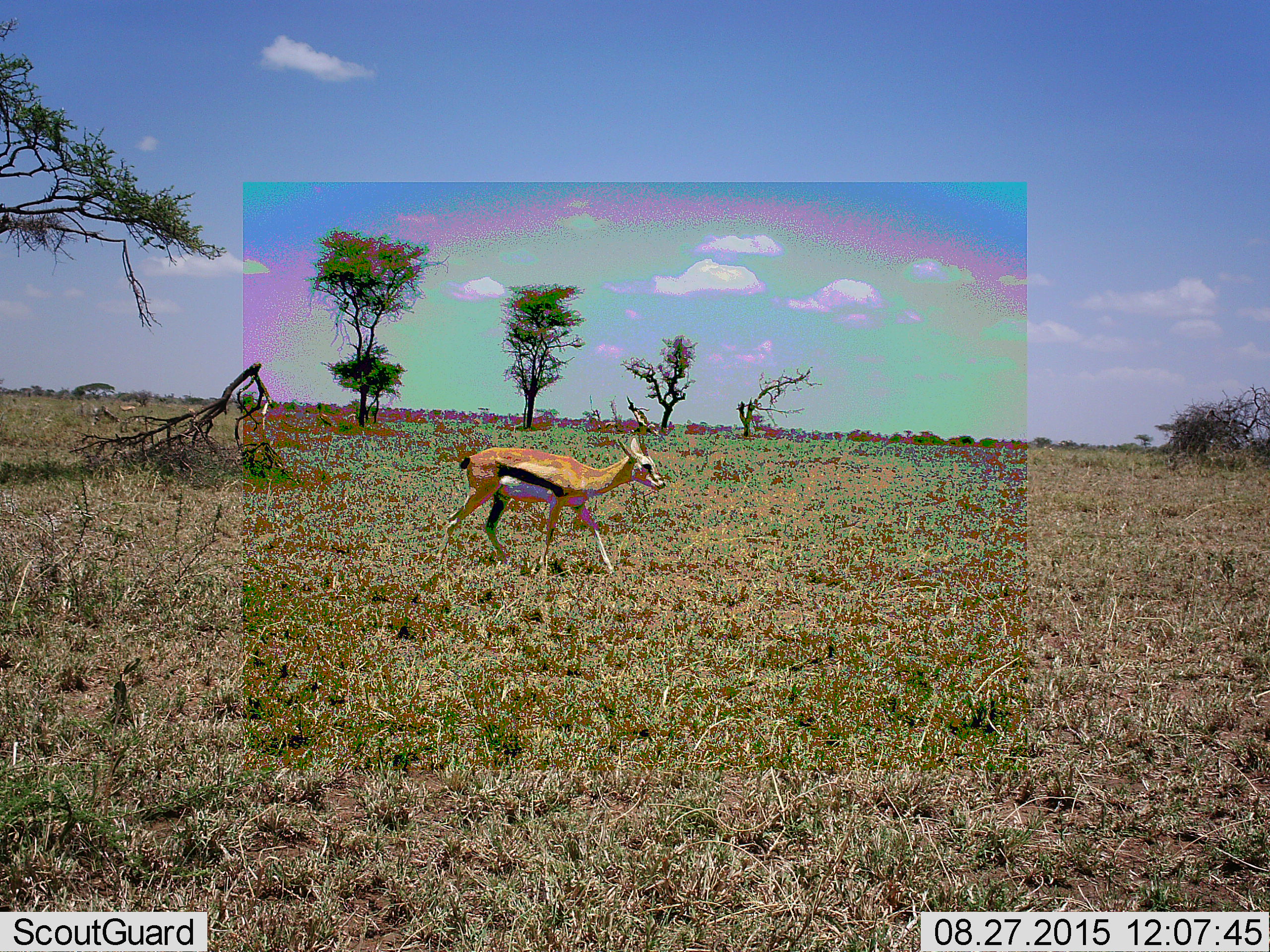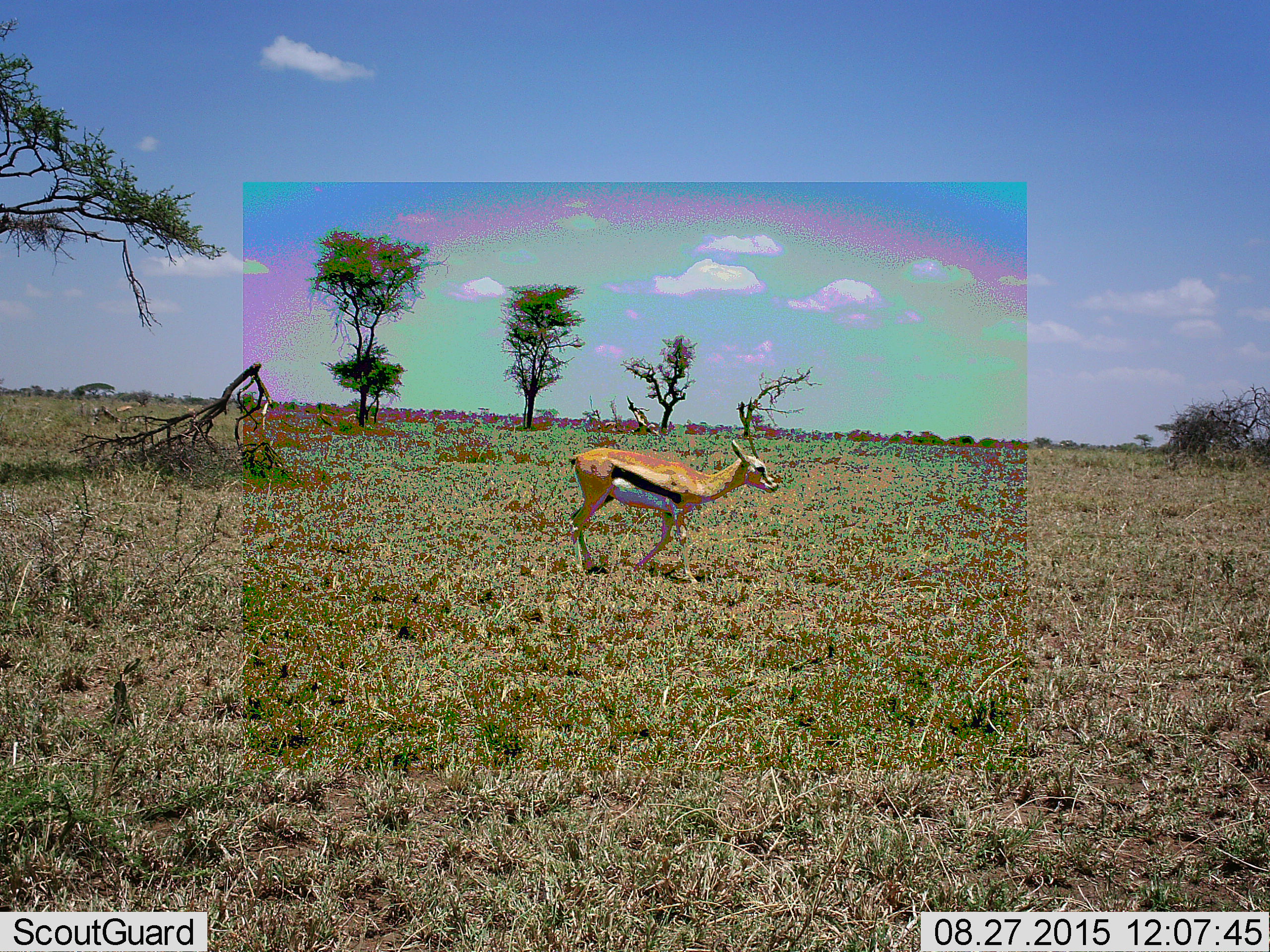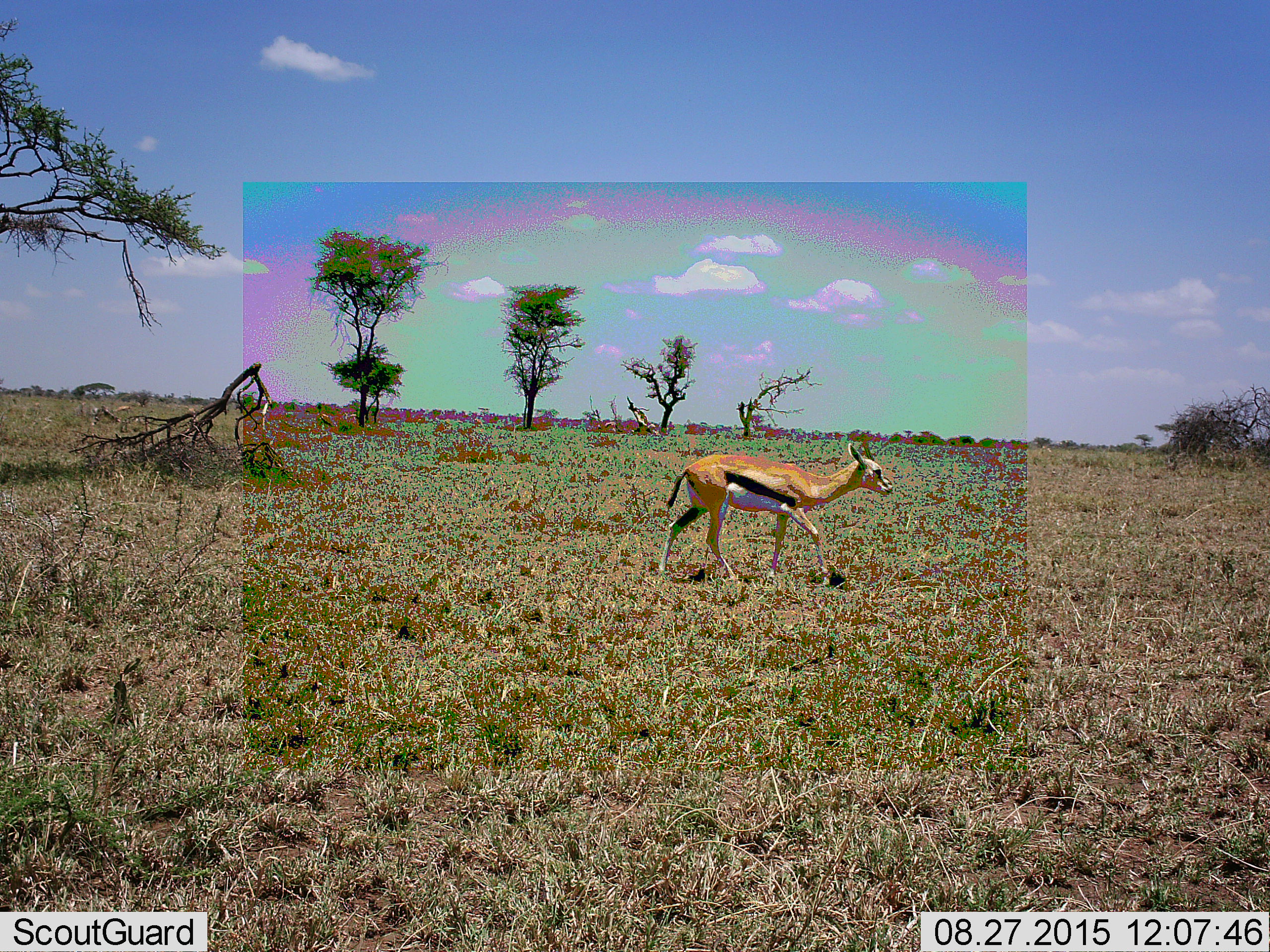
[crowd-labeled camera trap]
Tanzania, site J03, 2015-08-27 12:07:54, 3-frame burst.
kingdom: Animalia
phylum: Chordata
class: Mammalia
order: Artiodactyla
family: Bovidae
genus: Eudorcas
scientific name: Eudorcas thomsonii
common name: thomson's gazelle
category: gazellethomsons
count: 1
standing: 25%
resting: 0%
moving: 88%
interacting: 0%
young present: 0%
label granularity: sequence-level